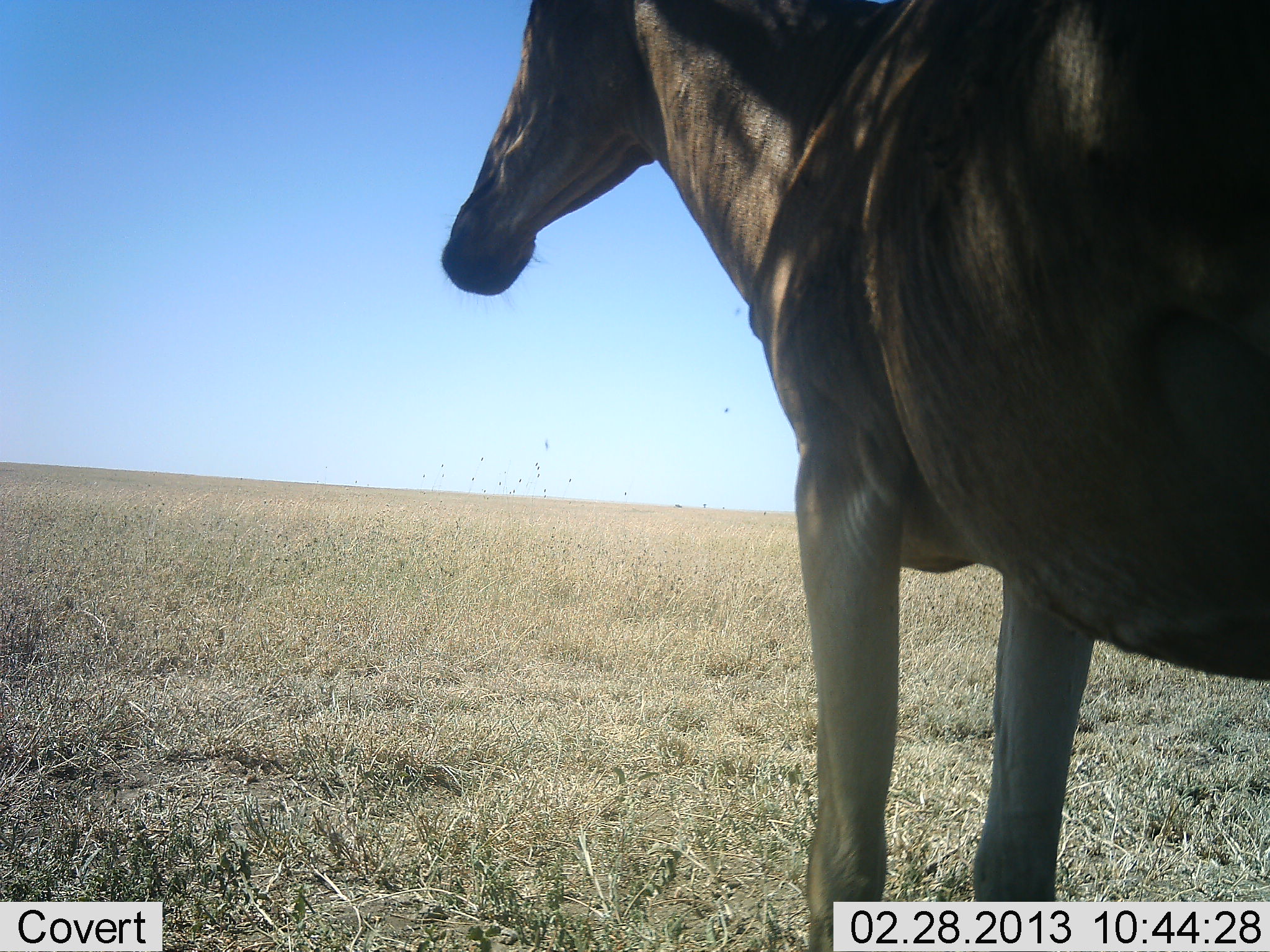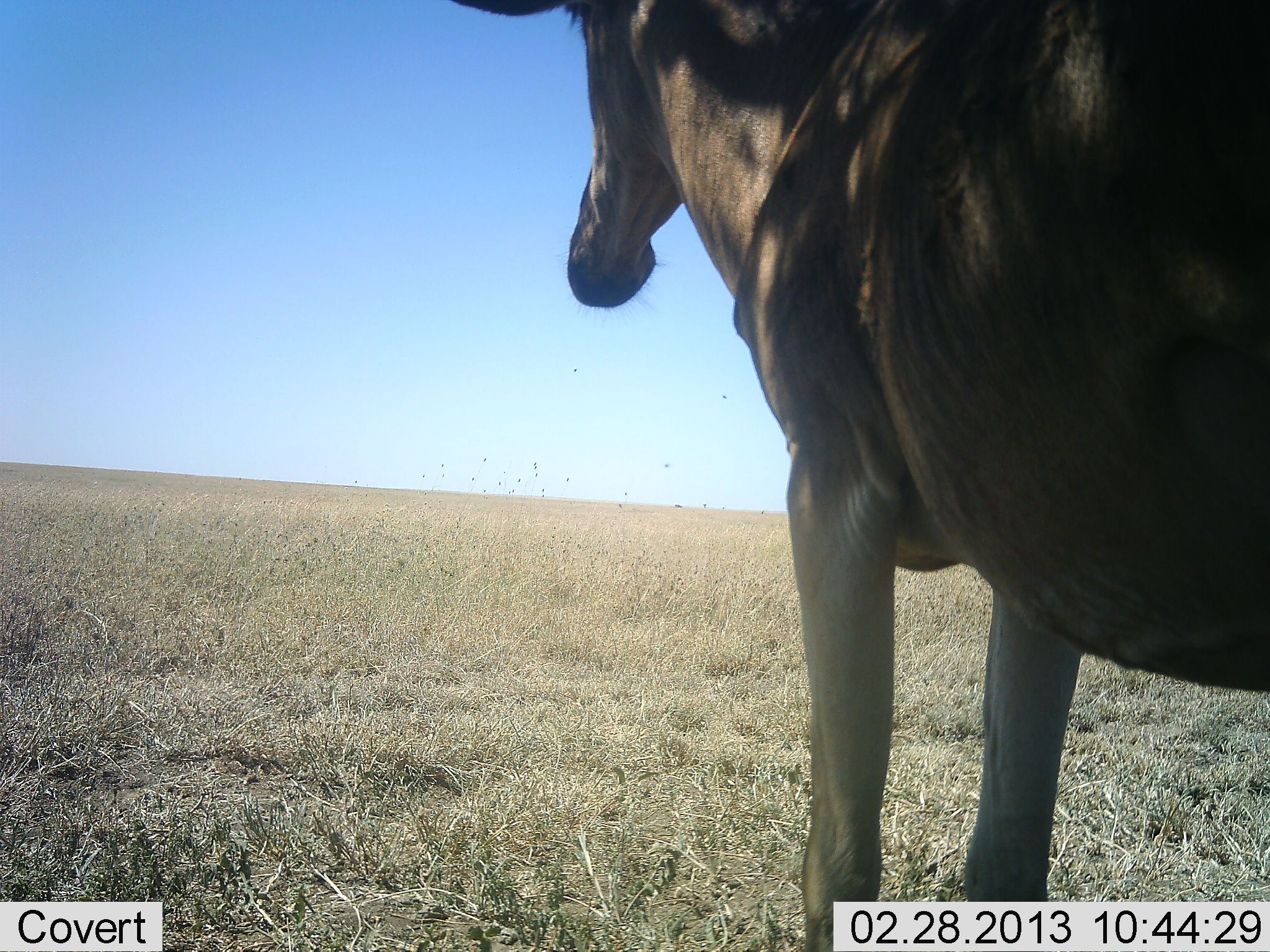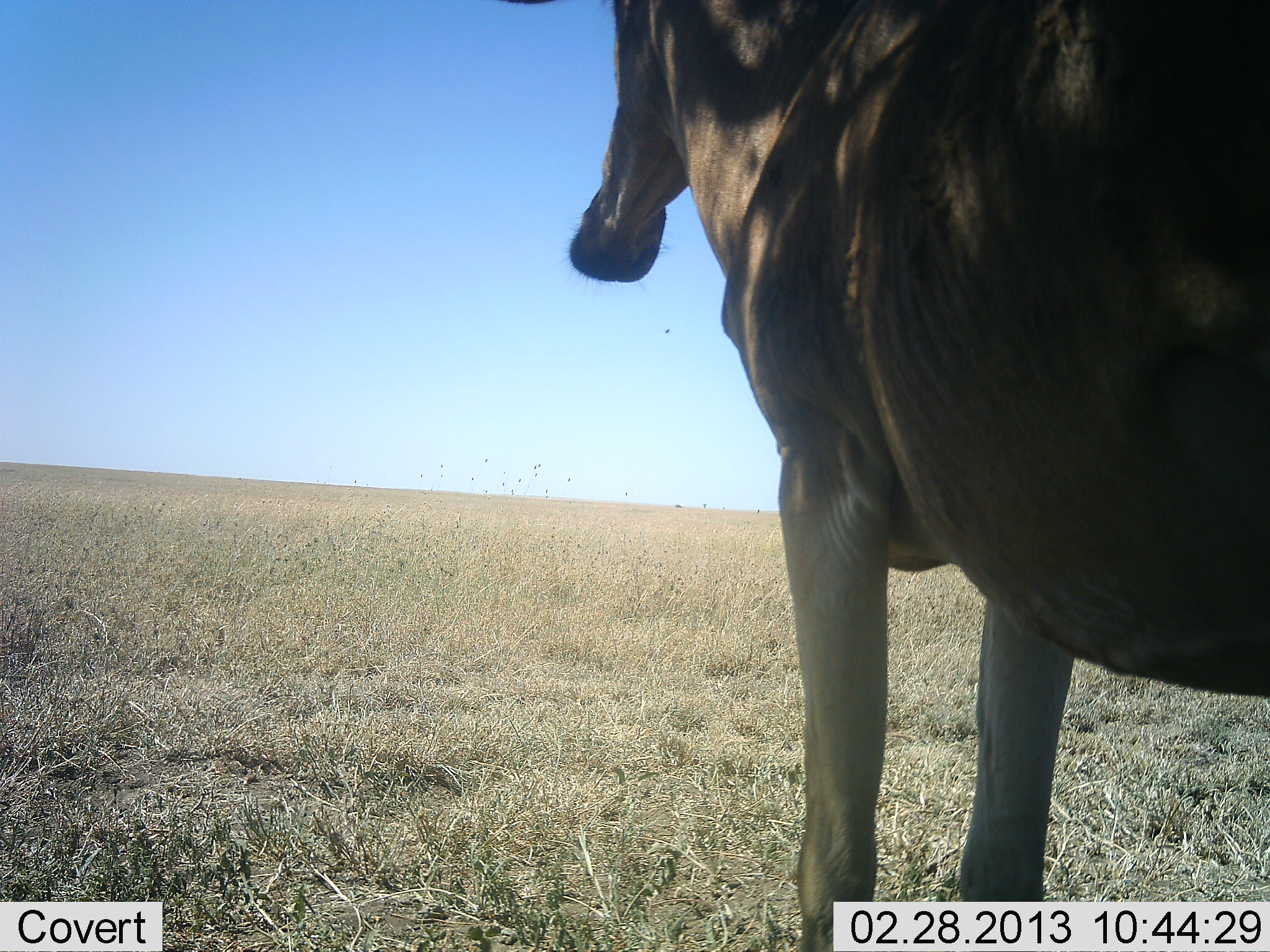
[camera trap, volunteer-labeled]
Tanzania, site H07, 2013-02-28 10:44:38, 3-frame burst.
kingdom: Animalia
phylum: Chordata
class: Mammalia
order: Artiodactyla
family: Bovidae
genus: Alcelaphus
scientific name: Alcelaphus buselaphus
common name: hartebeest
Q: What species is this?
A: Hartebeest (Alcelaphus buselaphus).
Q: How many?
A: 1.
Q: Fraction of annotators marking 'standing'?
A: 100%.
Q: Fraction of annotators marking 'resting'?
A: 0%.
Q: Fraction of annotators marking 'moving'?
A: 0%.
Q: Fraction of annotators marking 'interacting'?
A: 0%.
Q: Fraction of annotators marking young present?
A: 0%.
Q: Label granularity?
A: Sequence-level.